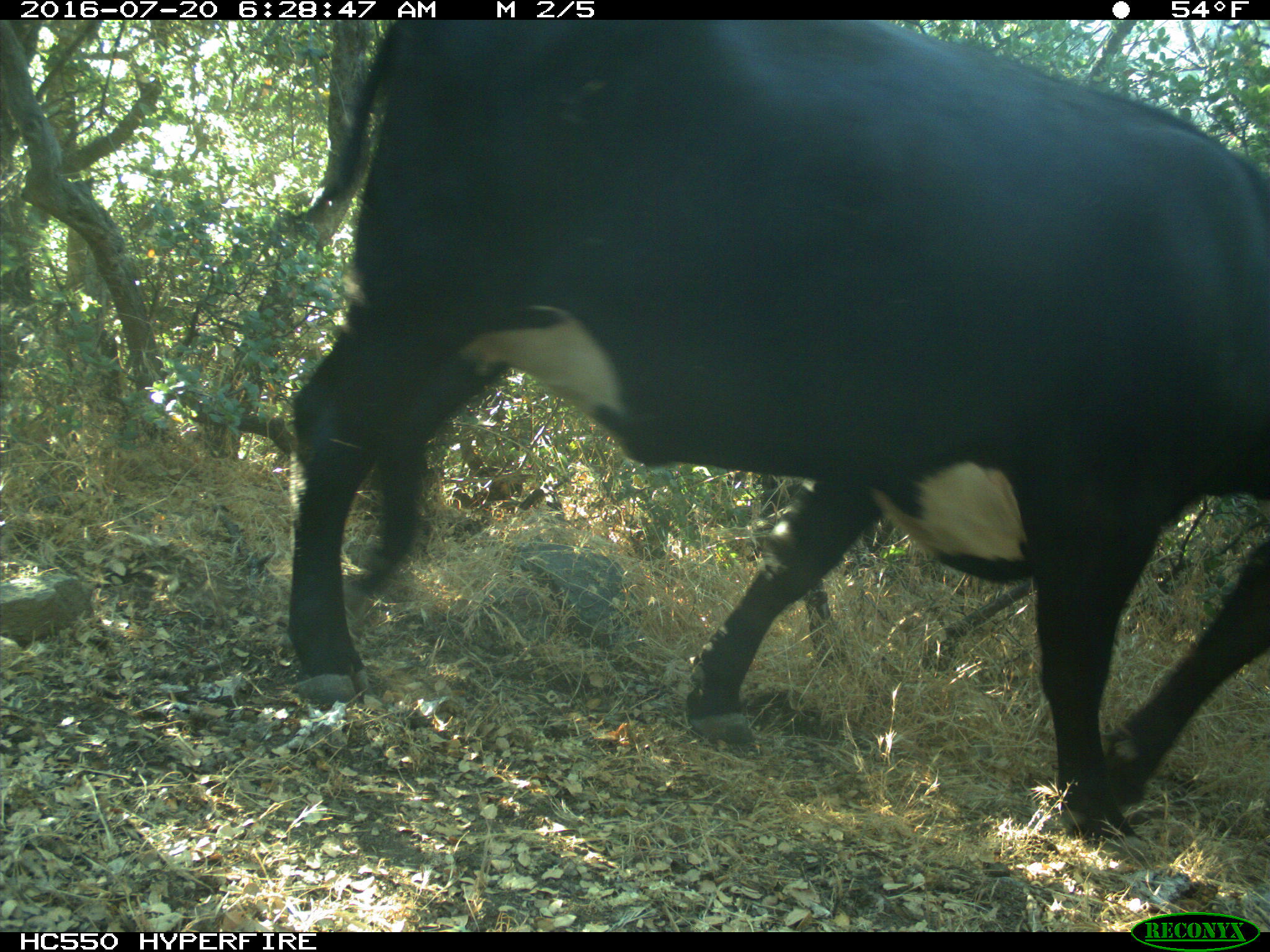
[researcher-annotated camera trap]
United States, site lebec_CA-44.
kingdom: Animalia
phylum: Chordata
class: Mammalia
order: Artiodactyla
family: Bovidae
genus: Bos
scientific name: Bos taurus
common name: domestic cow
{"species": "Bos taurus (domestic cow)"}